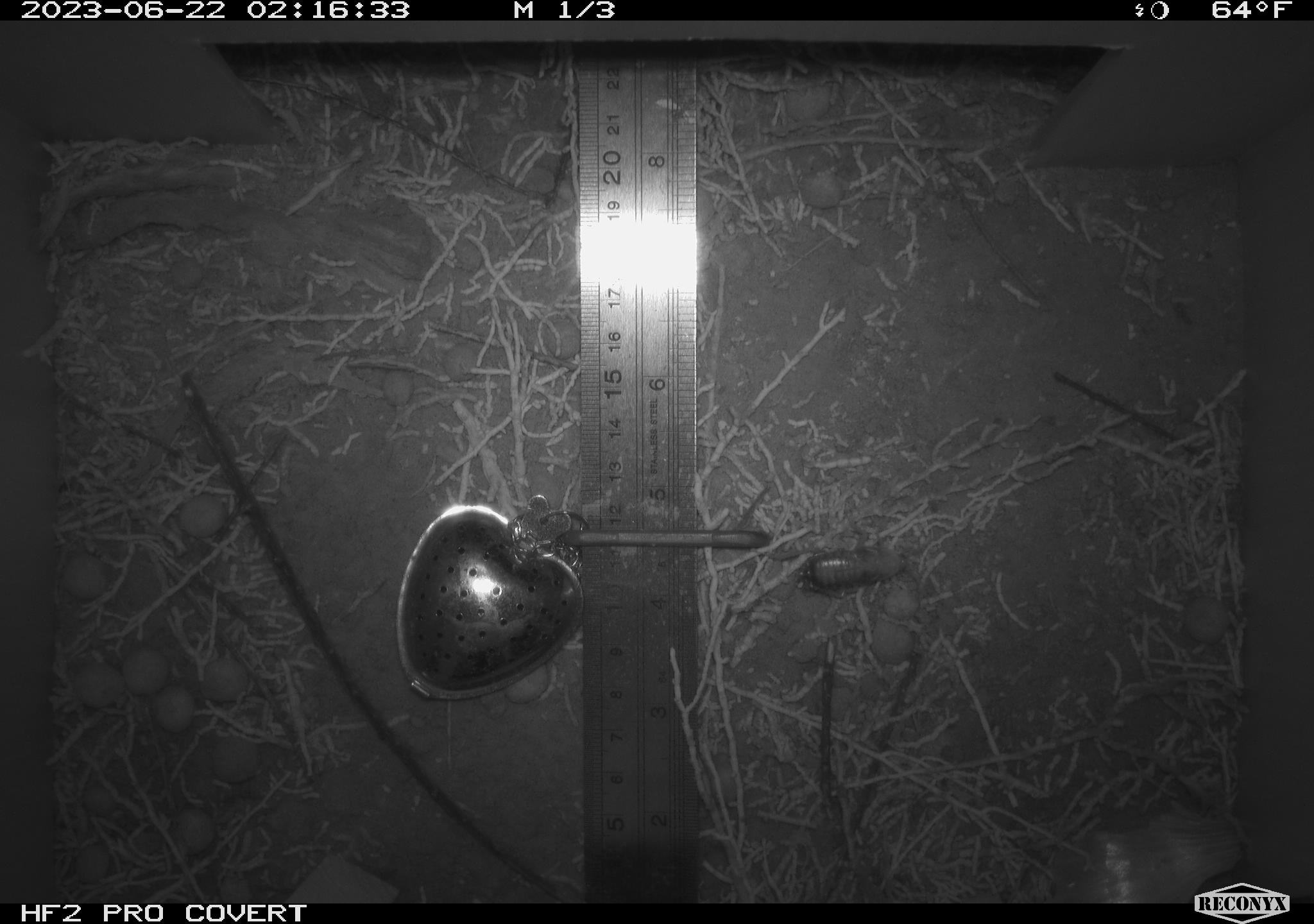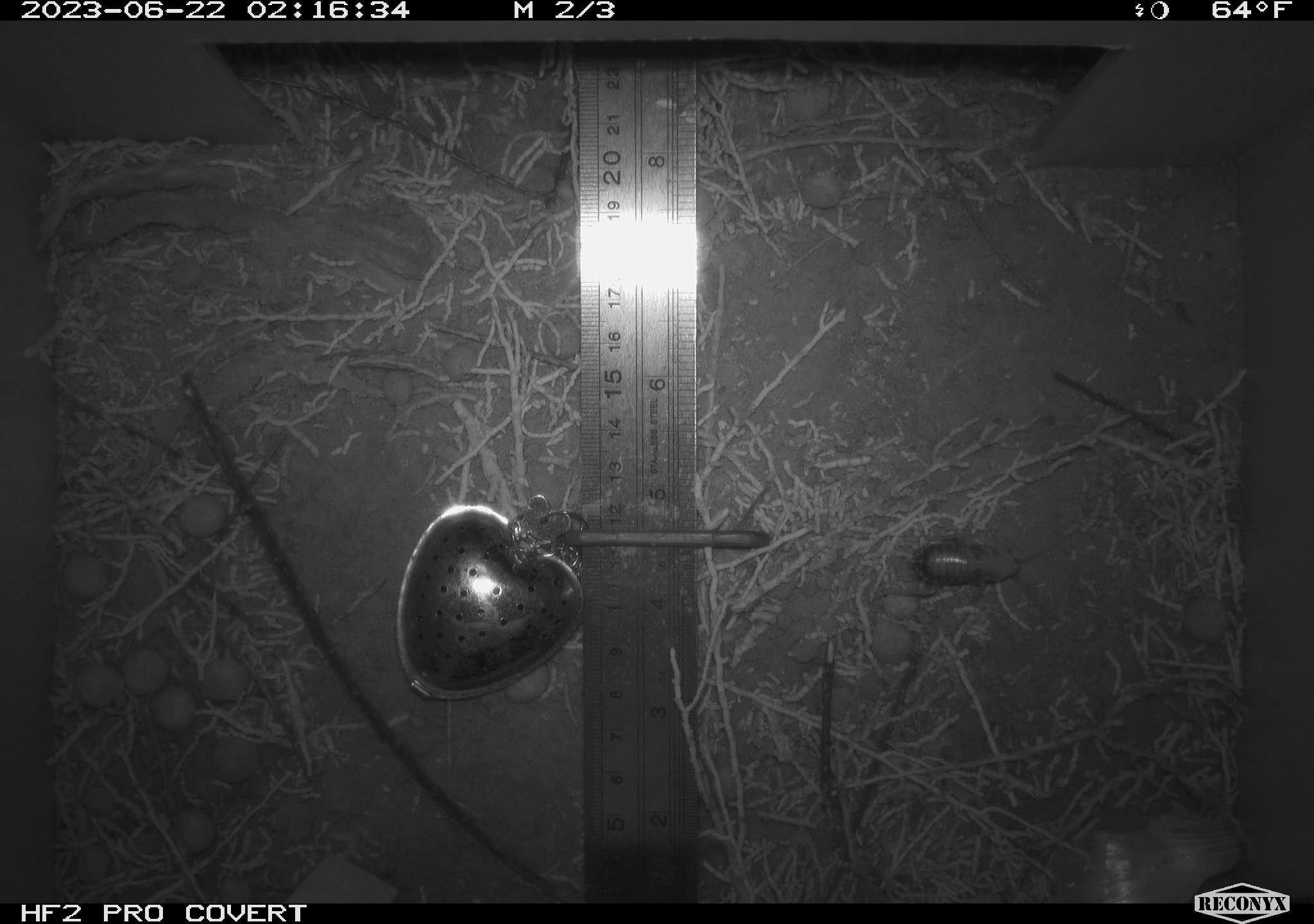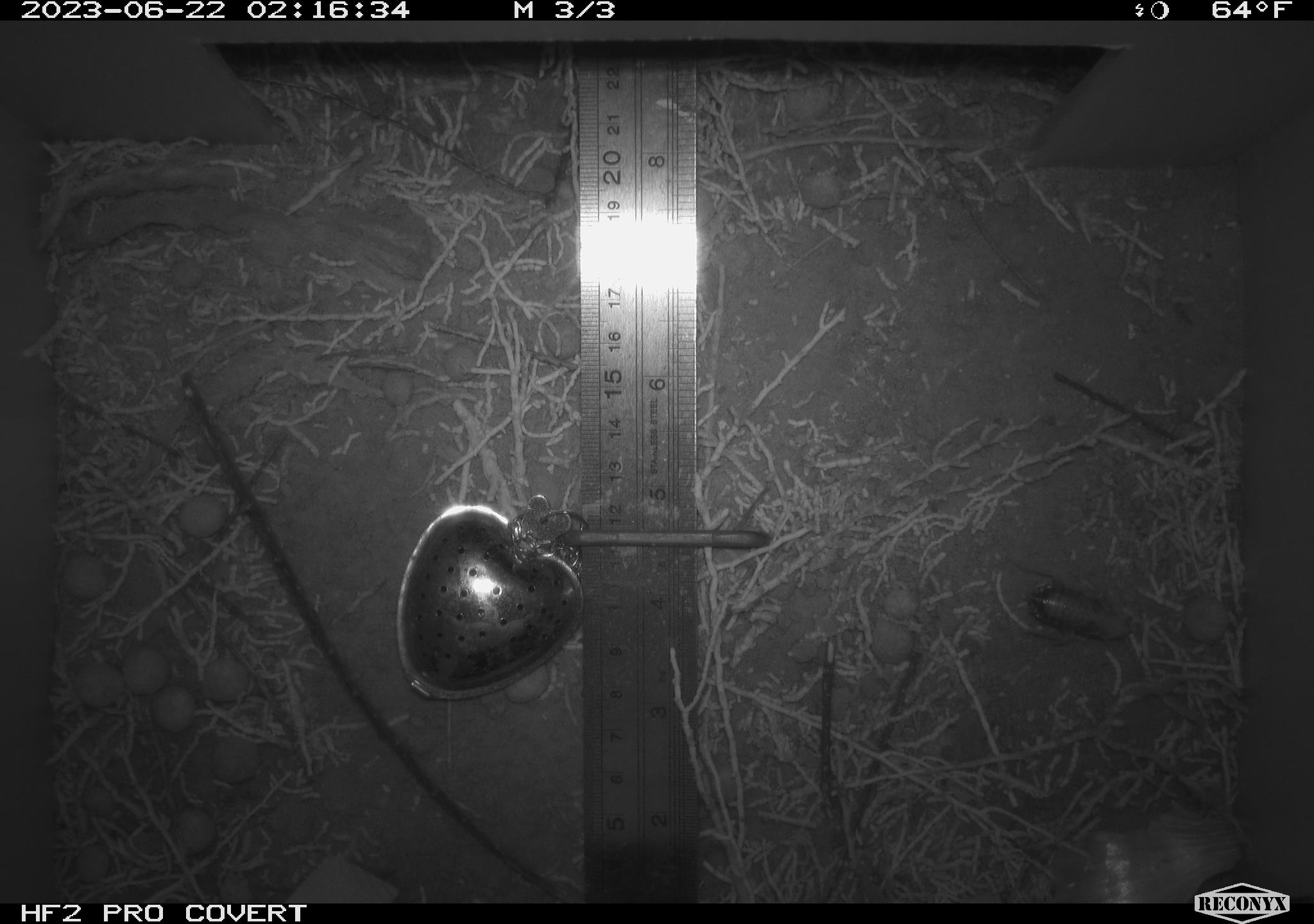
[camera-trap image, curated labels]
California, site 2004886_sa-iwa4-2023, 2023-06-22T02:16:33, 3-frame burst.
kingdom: Animalia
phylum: Arthropoda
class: Insecta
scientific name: Insecta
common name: insect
Insect (Insecta).